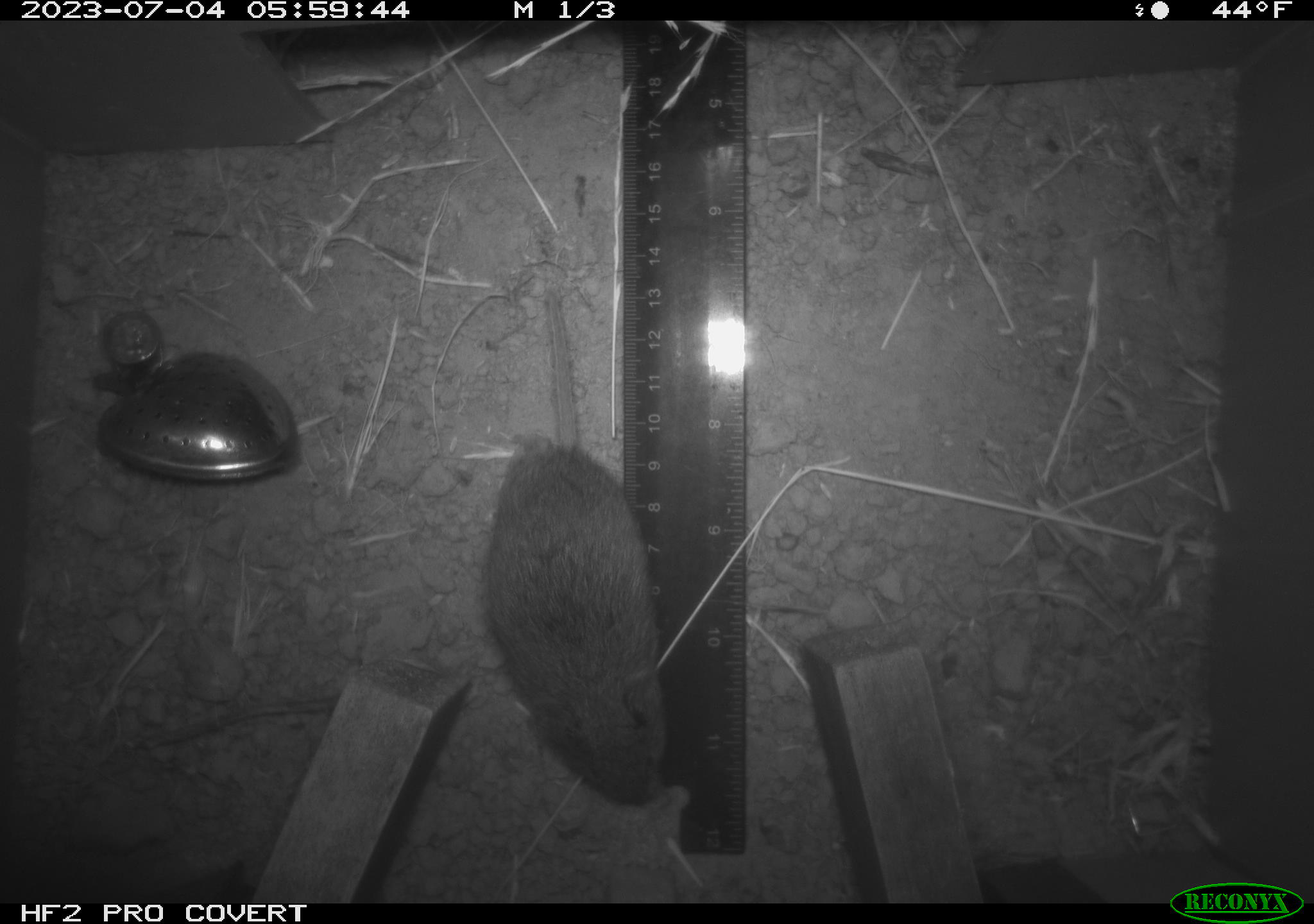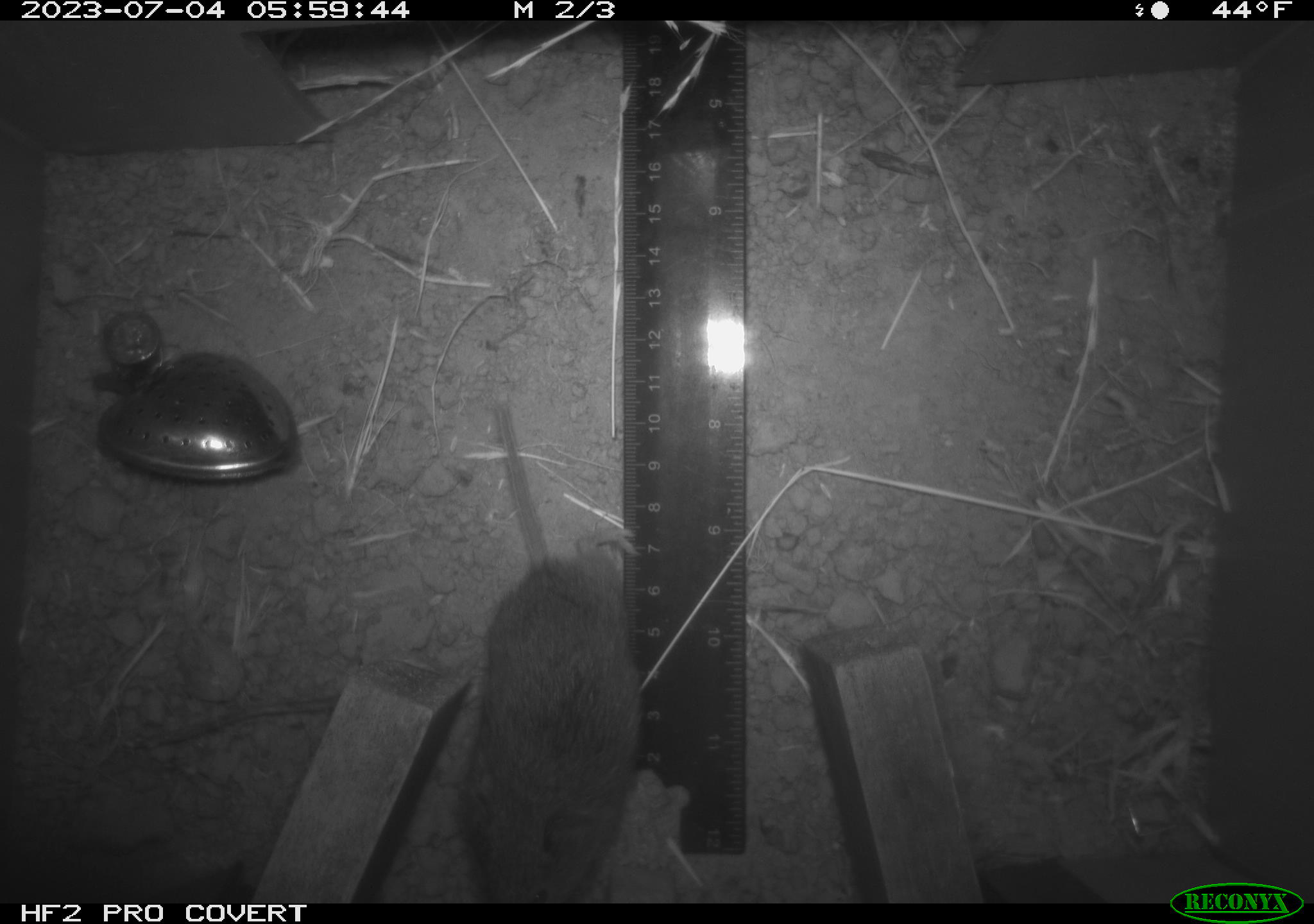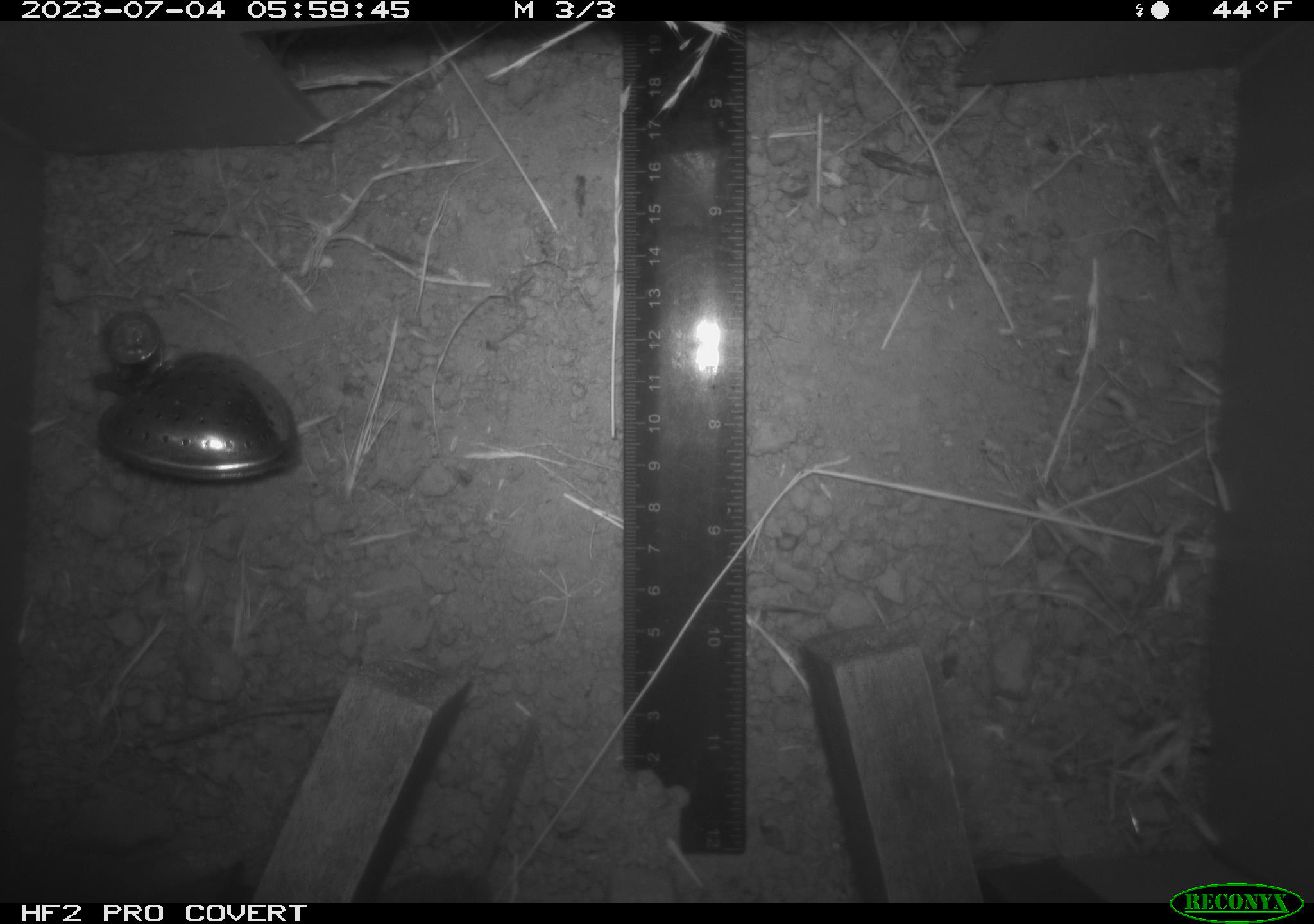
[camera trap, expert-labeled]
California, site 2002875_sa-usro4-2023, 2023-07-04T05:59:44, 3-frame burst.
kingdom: Animalia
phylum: Chordata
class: Mammalia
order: Rodentia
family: Cricetidae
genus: Microtus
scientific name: Microtus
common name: meadow vole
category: microtus species